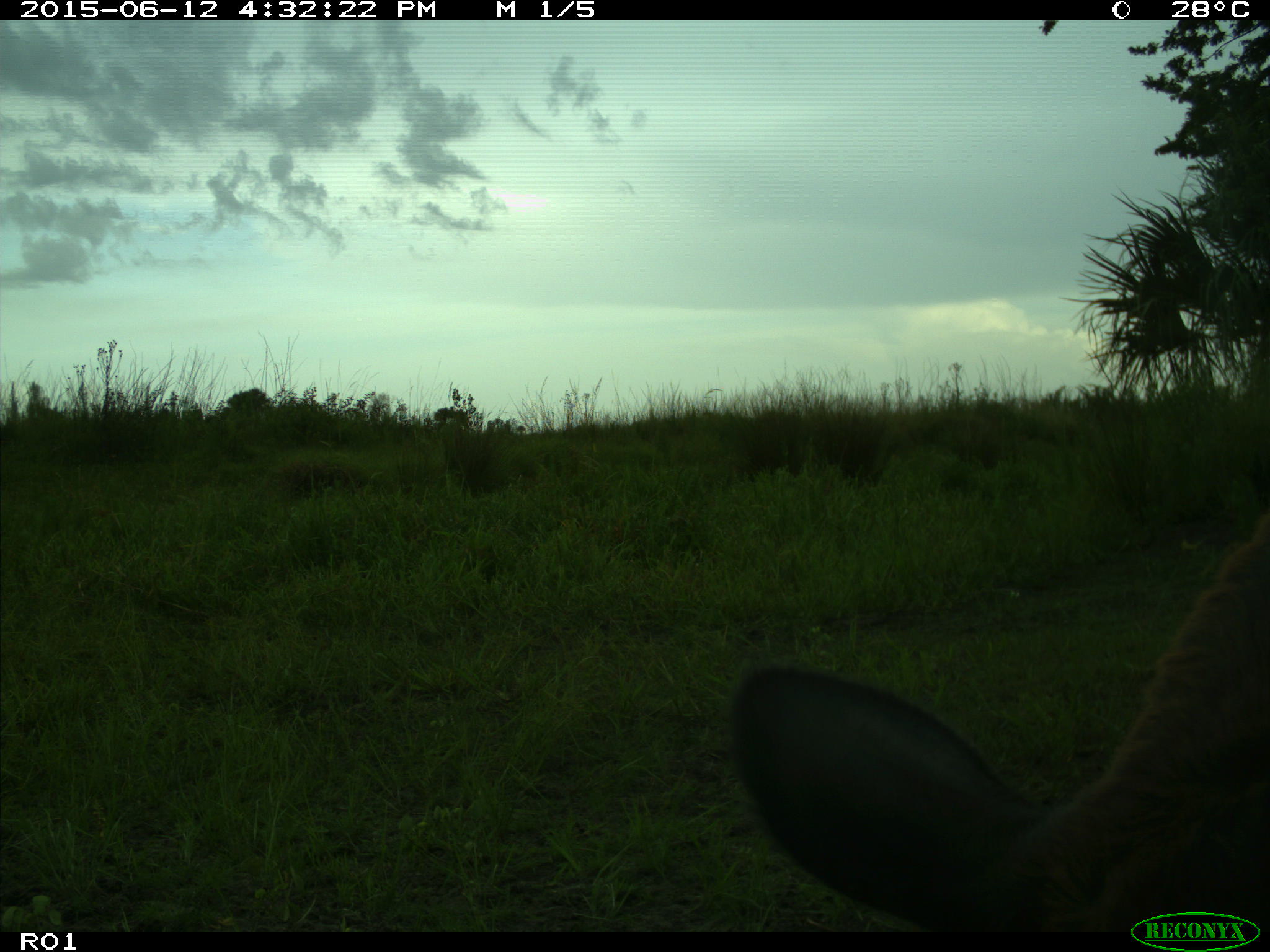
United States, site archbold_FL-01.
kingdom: Animalia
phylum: Chordata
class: Mammalia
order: Artiodactyla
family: Bovidae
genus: Bos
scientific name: Bos taurus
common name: domestic cow